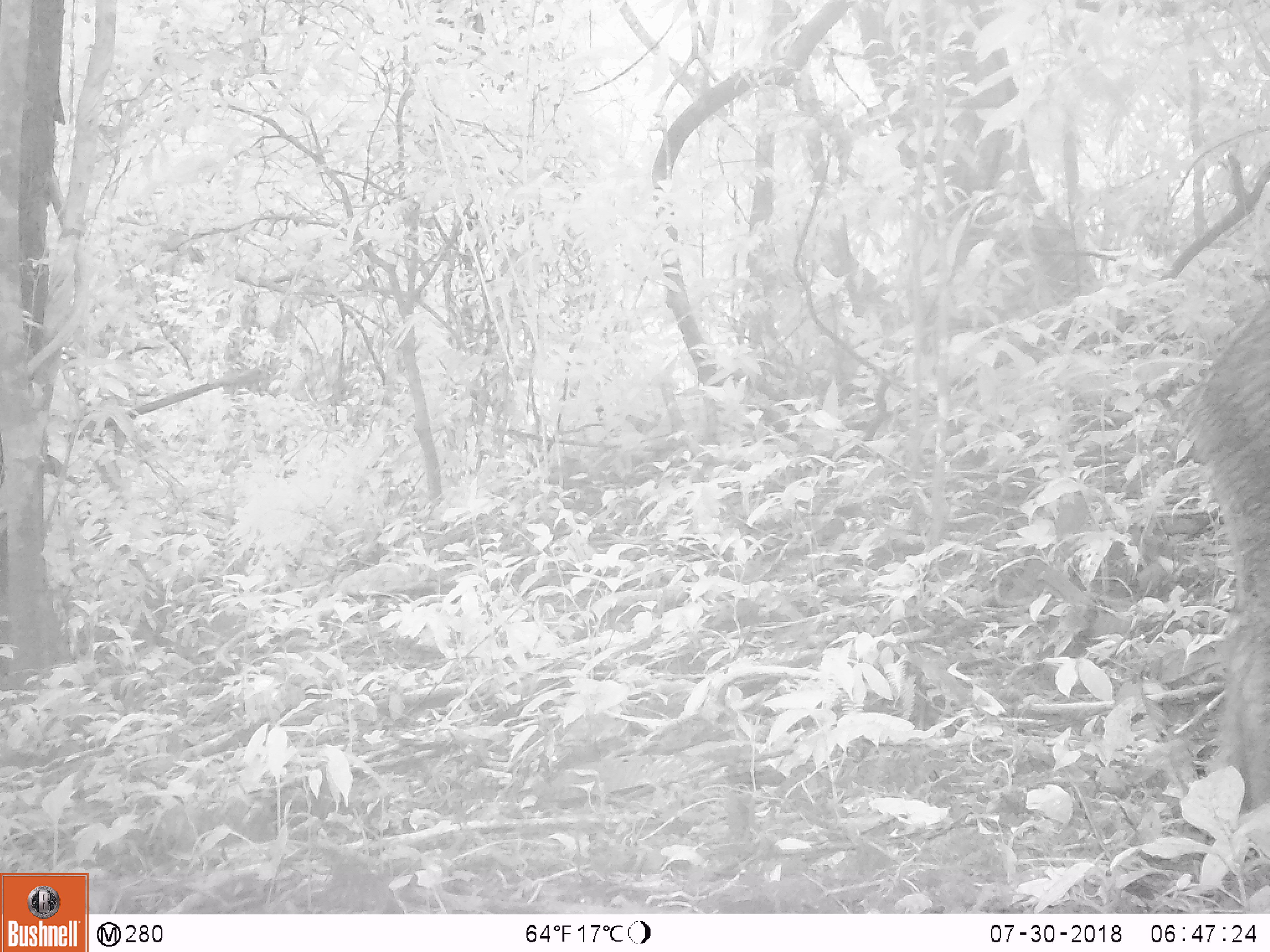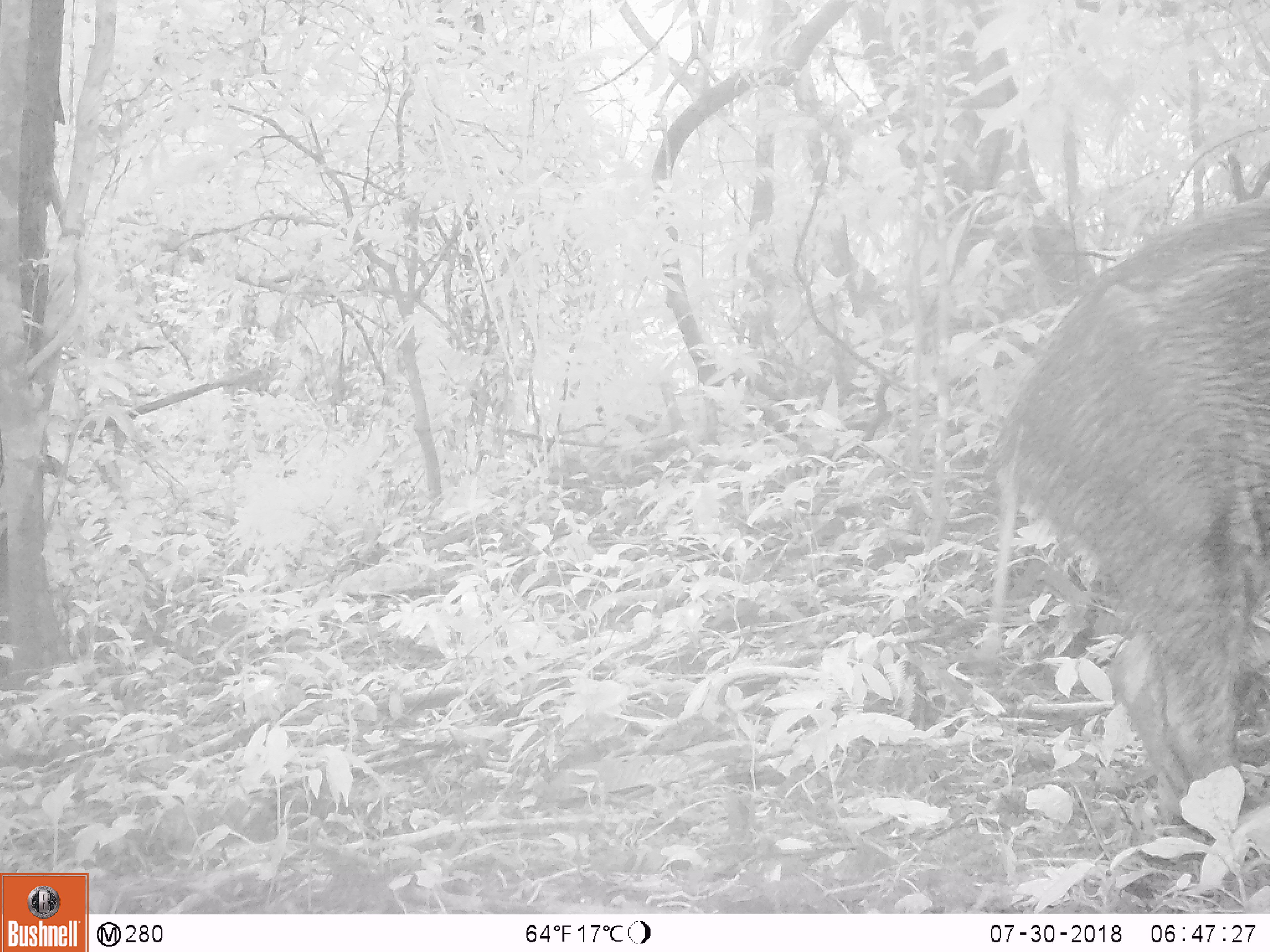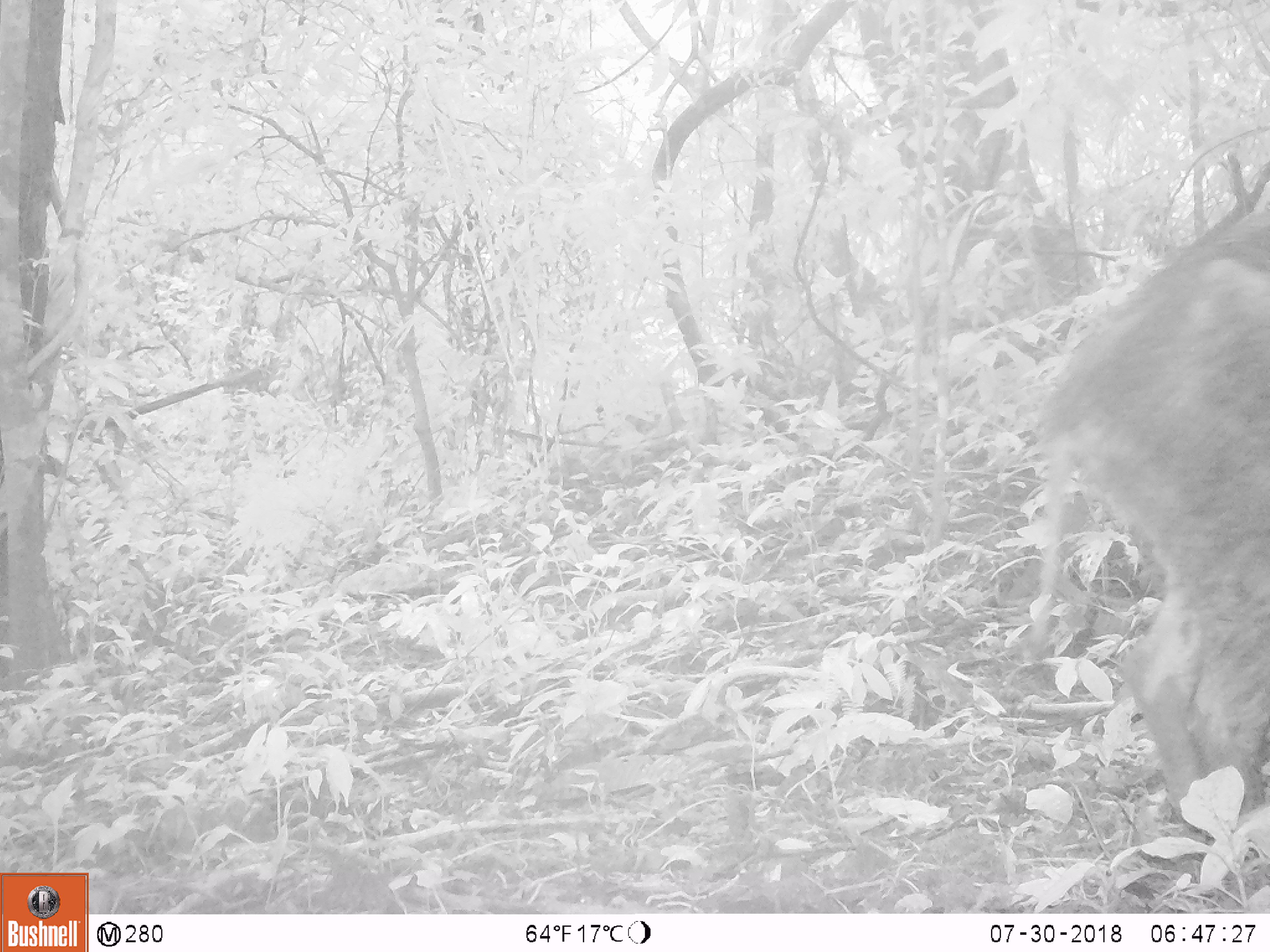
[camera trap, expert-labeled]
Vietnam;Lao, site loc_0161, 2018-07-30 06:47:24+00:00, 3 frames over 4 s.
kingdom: Animalia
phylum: Chordata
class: Mammalia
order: Artiodactyla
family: Suidae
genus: Sus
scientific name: Sus scrofa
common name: eurasian wild pig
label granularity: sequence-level